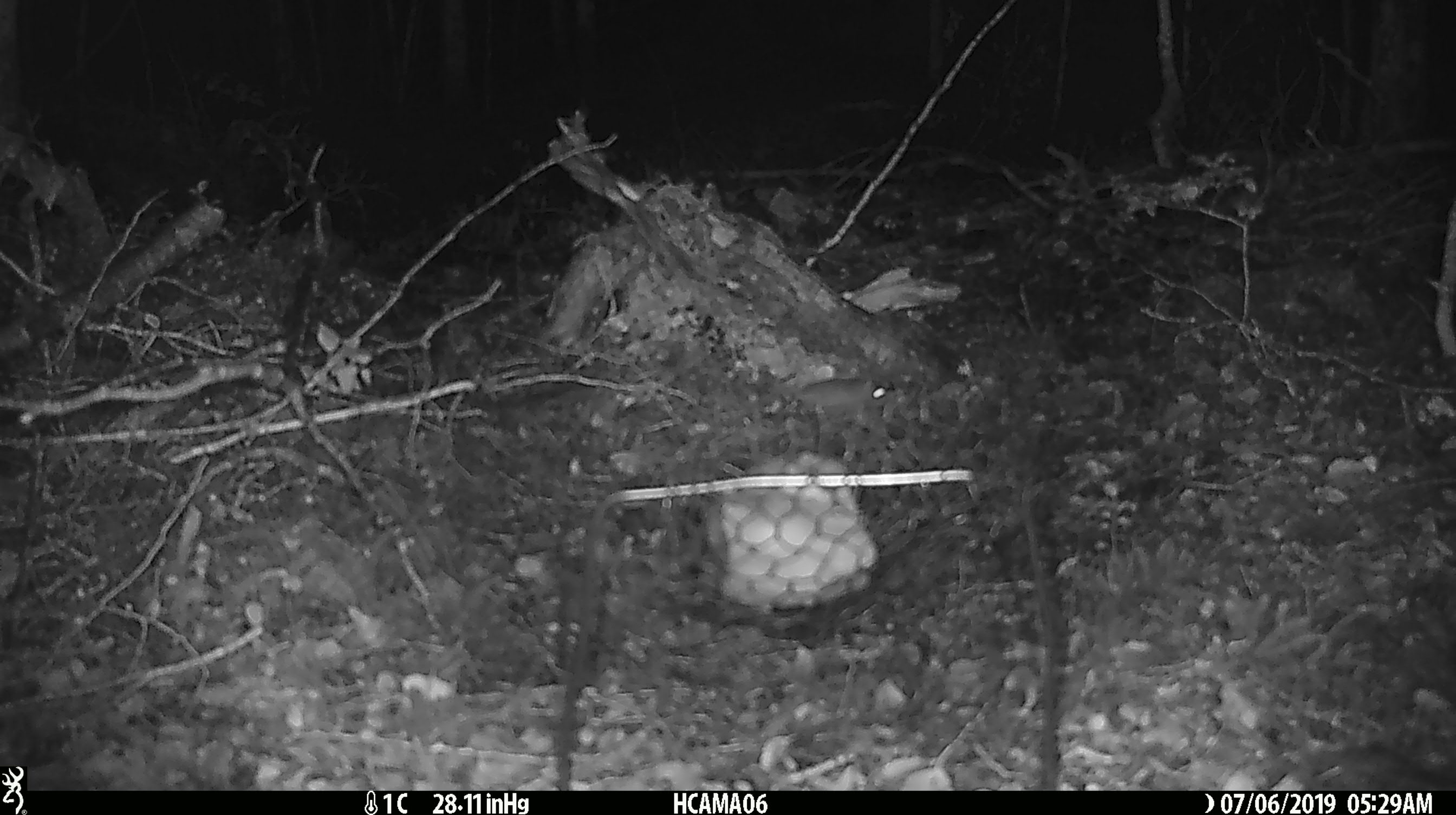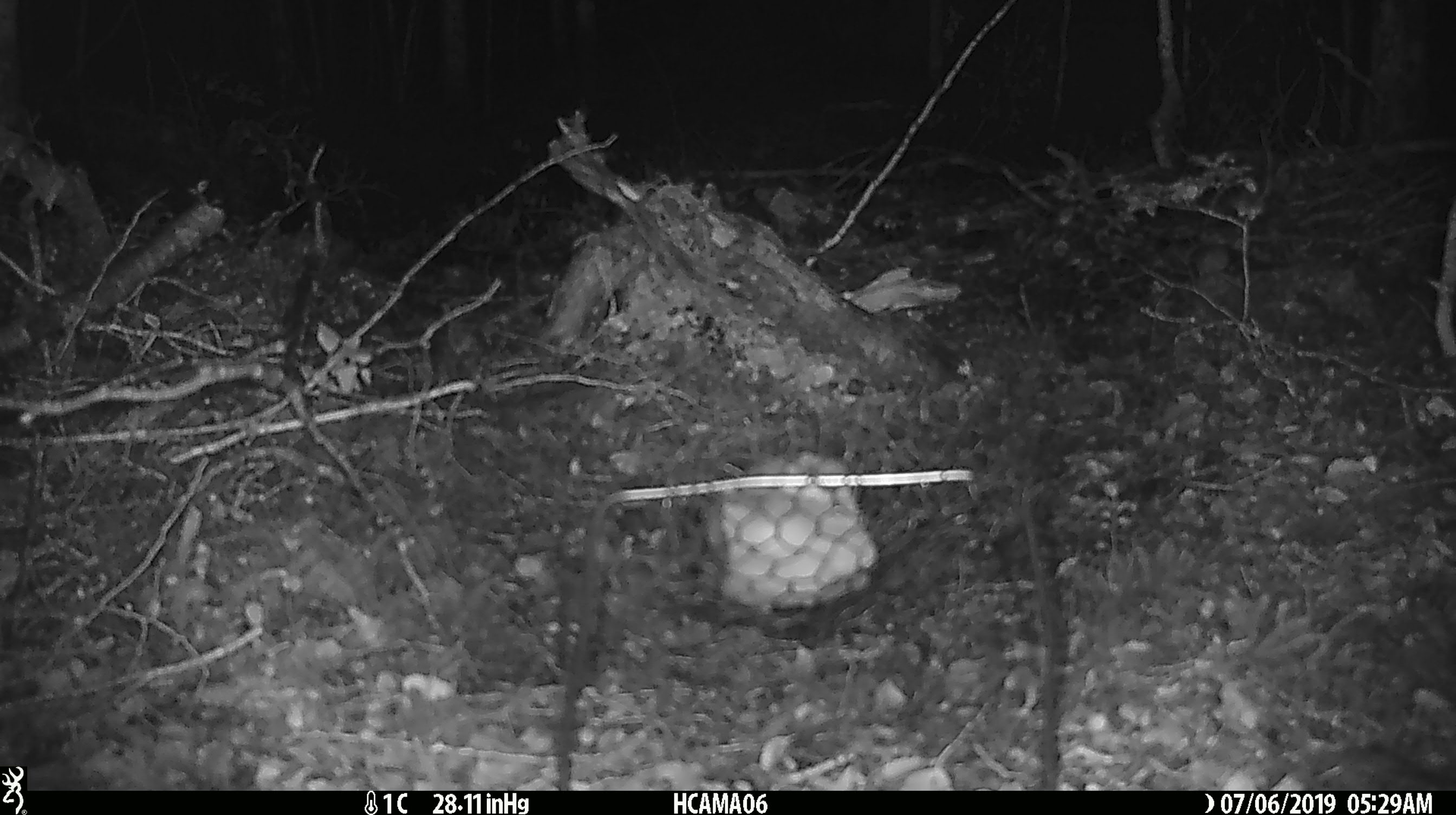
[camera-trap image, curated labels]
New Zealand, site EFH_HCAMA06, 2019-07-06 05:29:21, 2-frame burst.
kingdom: Animalia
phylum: Chordata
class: Mammalia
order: Rodentia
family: Muridae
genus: Mus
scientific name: Mus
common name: mouse